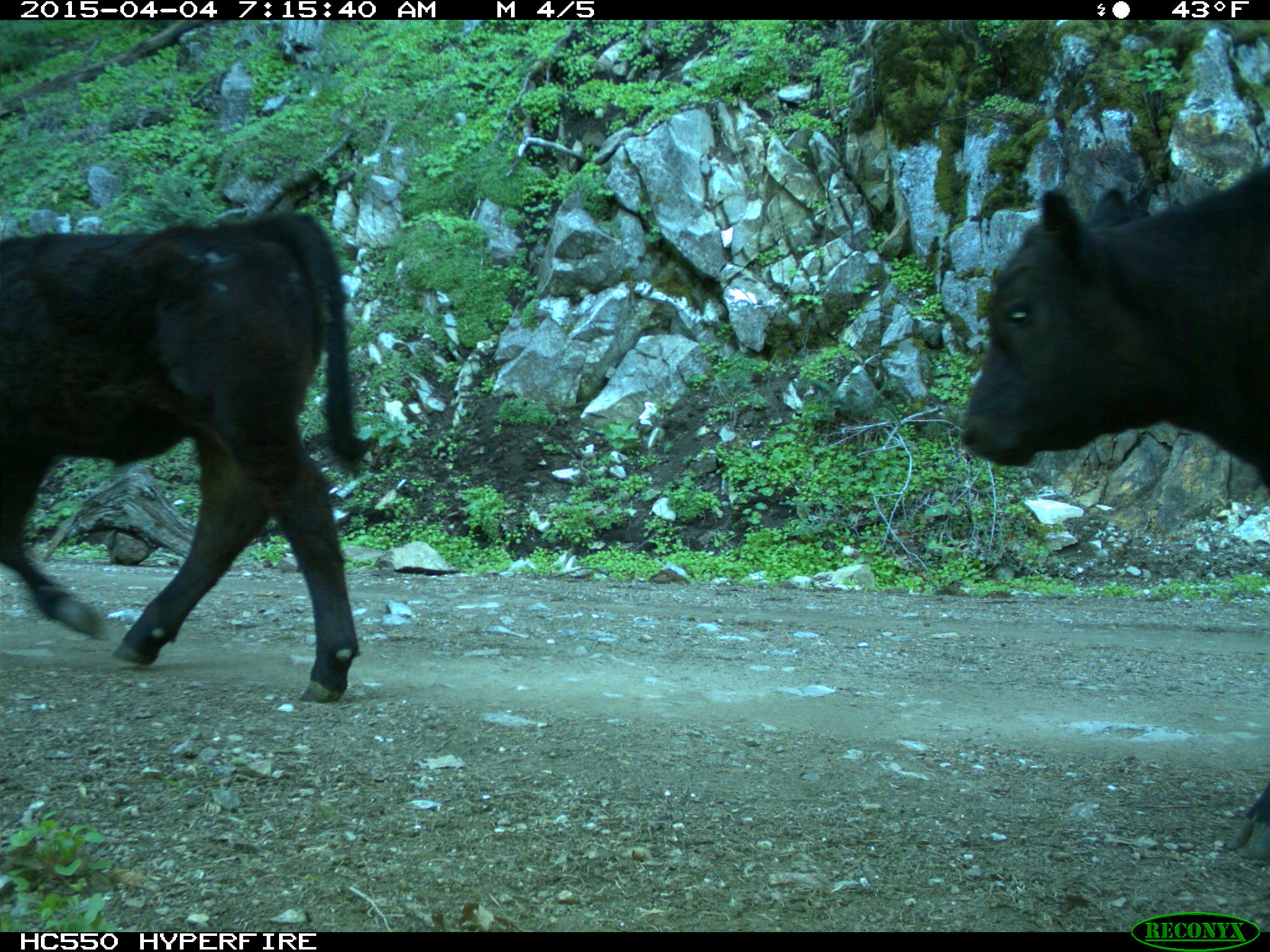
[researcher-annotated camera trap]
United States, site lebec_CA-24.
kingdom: Animalia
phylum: Chordata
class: Mammalia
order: Artiodactyla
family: Bovidae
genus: Bos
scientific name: Bos taurus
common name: domestic cow